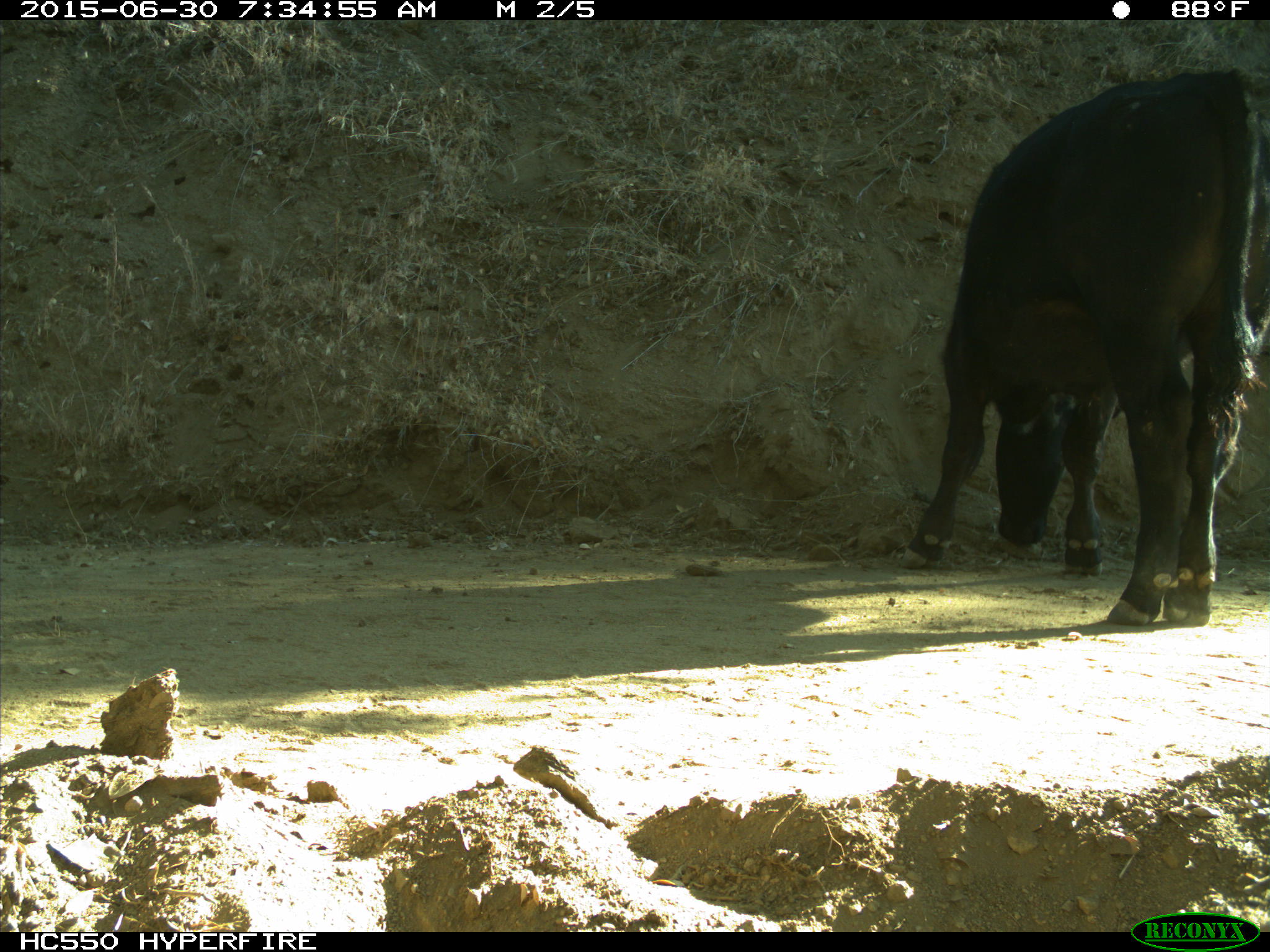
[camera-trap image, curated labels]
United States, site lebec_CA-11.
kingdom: Animalia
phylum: Chordata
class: Mammalia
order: Artiodactyla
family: Bovidae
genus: Bos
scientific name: Bos taurus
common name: domestic cow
Bos taurus (domestic cow).